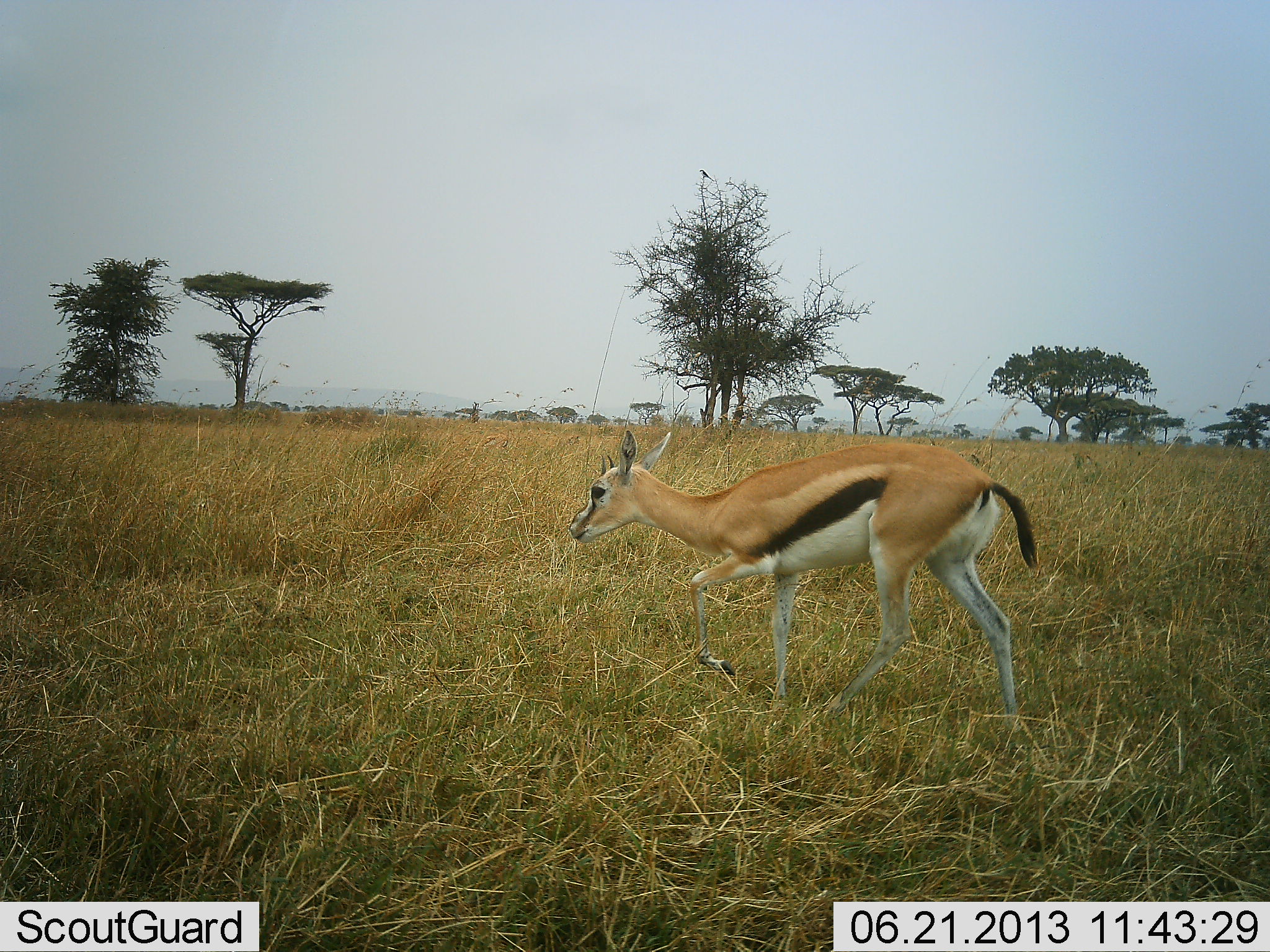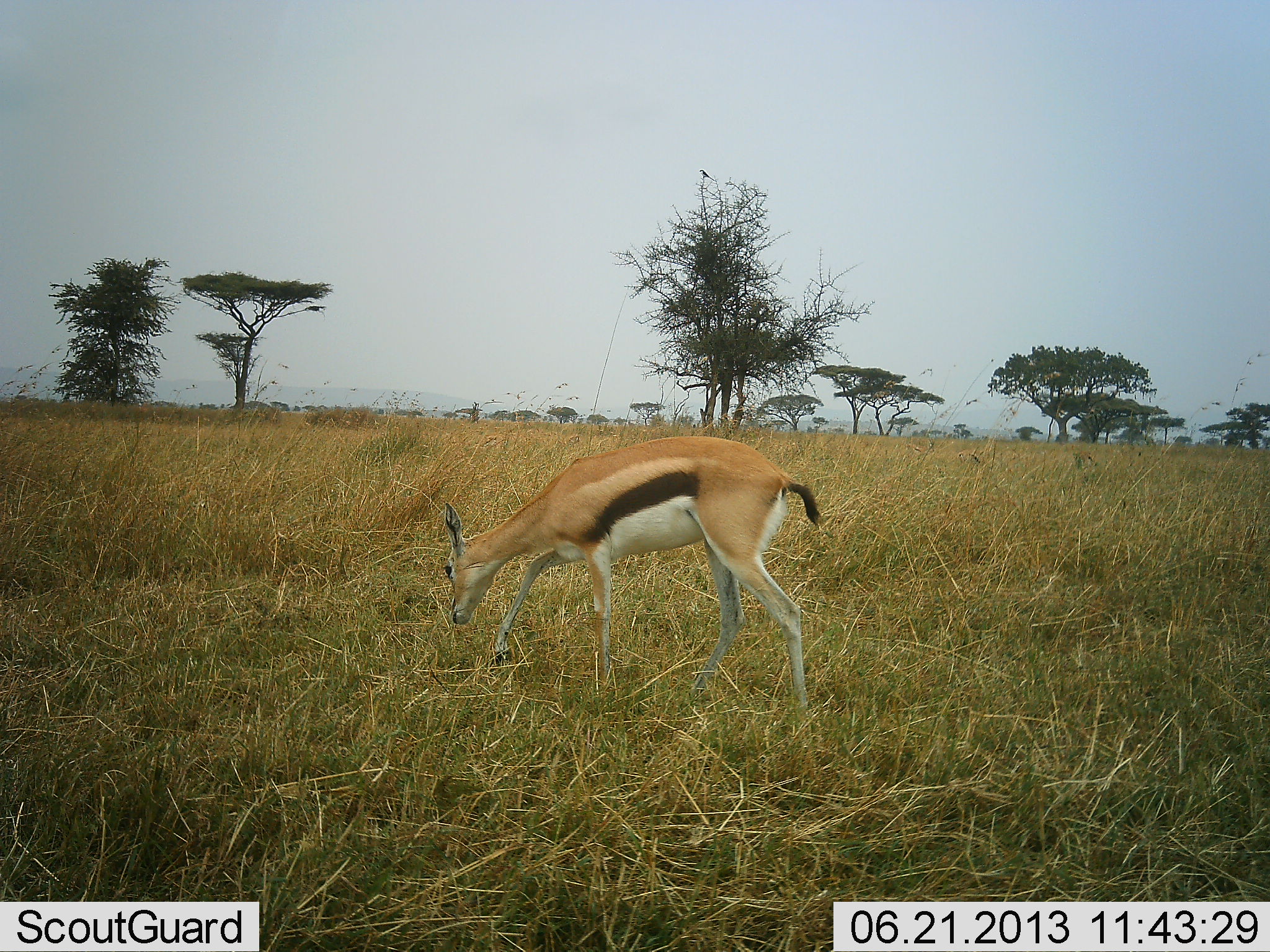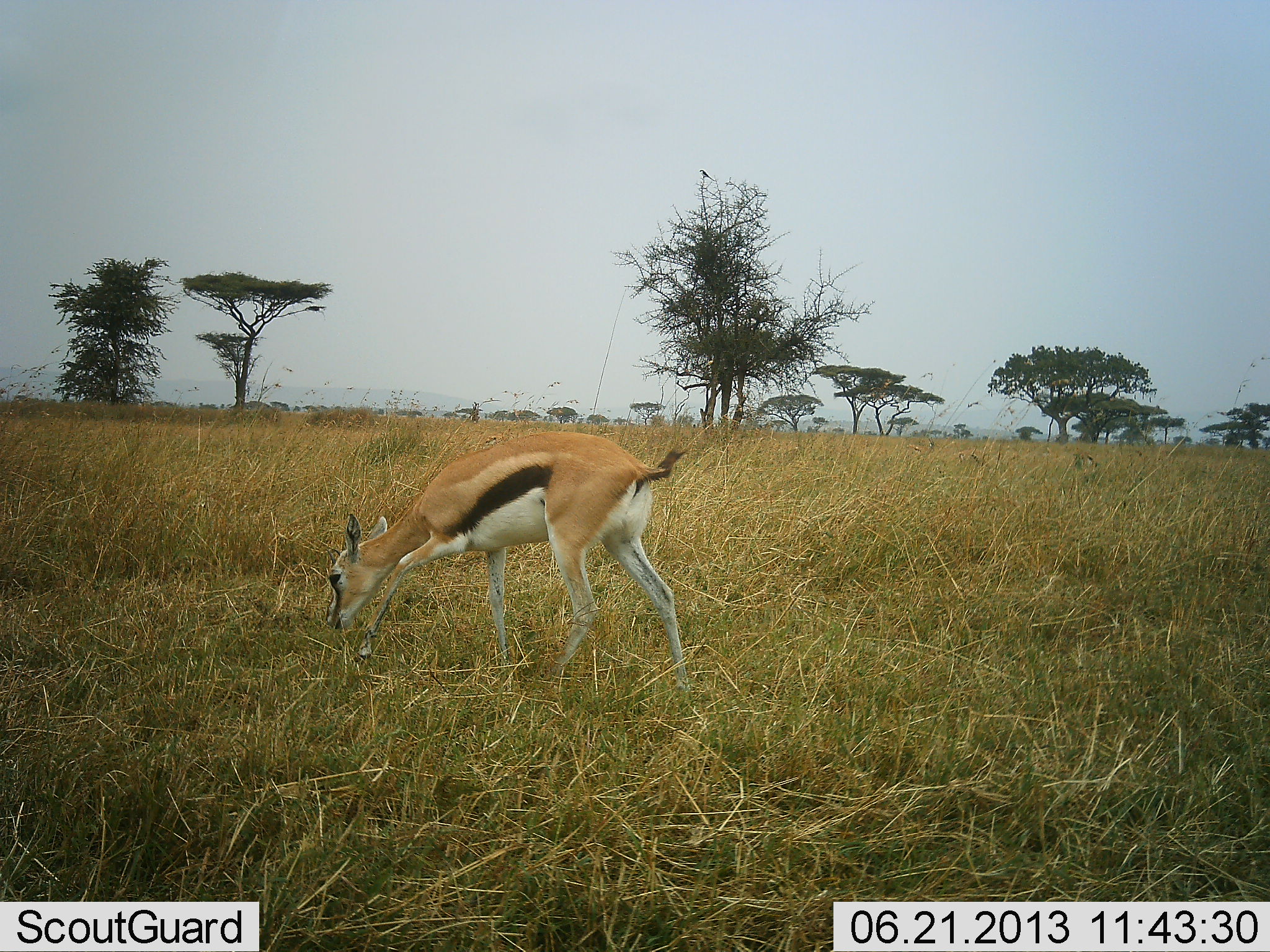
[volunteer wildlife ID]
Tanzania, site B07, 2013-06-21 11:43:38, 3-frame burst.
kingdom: Animalia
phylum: Chordata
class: Mammalia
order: Artiodactyla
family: Bovidae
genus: Eudorcas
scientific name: Eudorcas thomsonii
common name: thomson's gazelle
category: gazellethomsons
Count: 1.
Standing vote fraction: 10%.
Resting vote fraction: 0%.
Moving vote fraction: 60%.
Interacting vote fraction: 0%.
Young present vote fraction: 0%.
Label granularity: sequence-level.